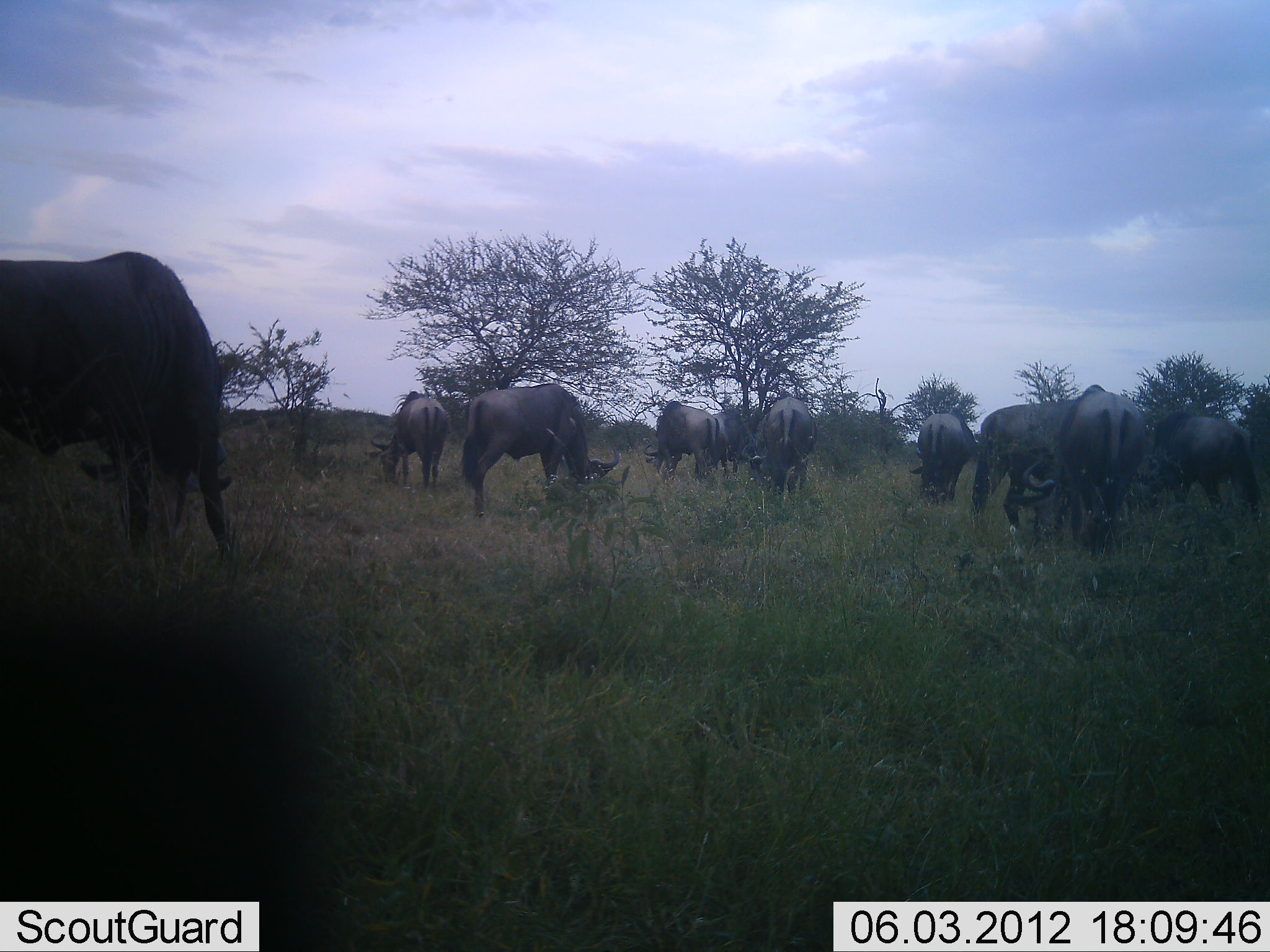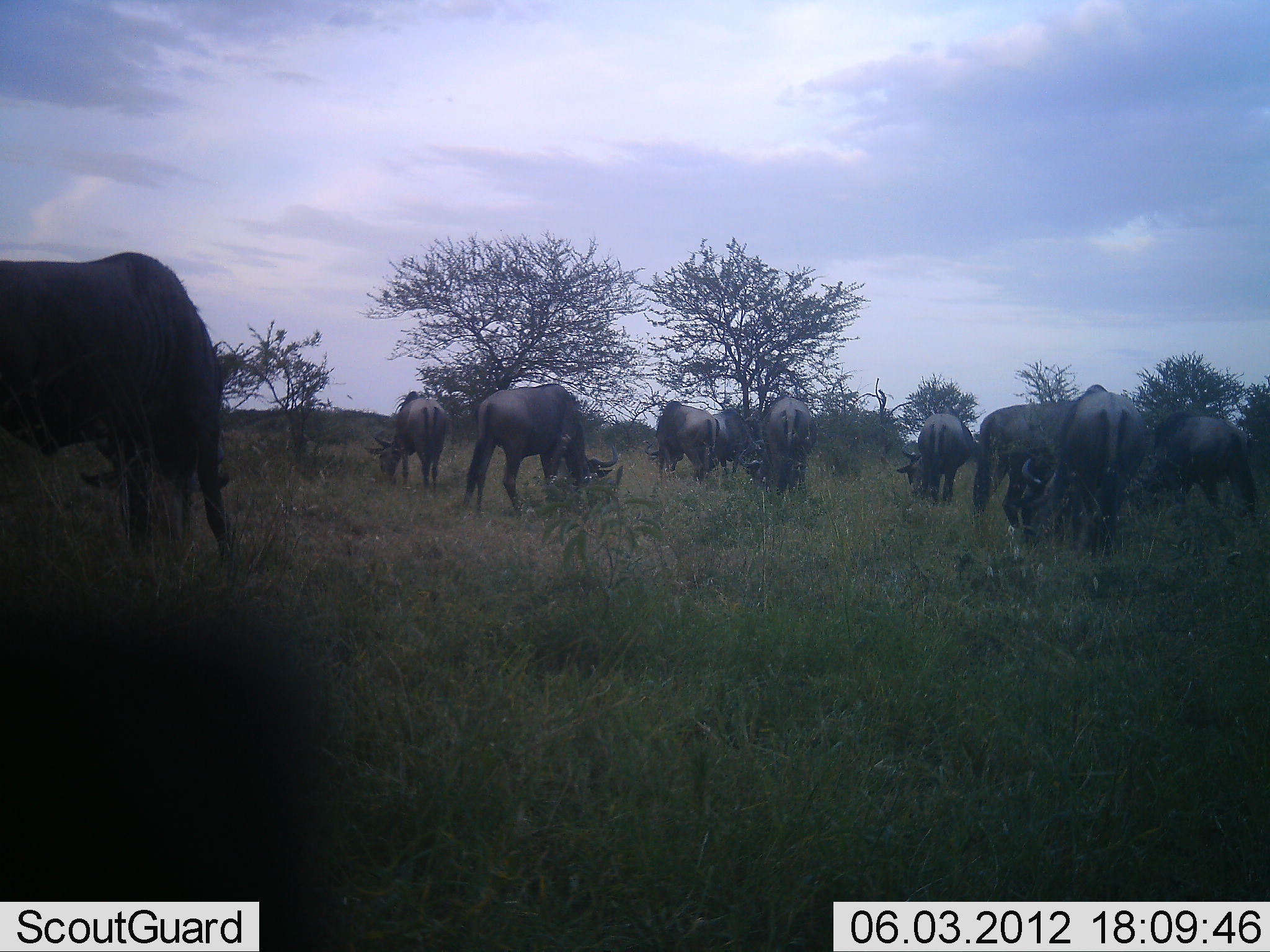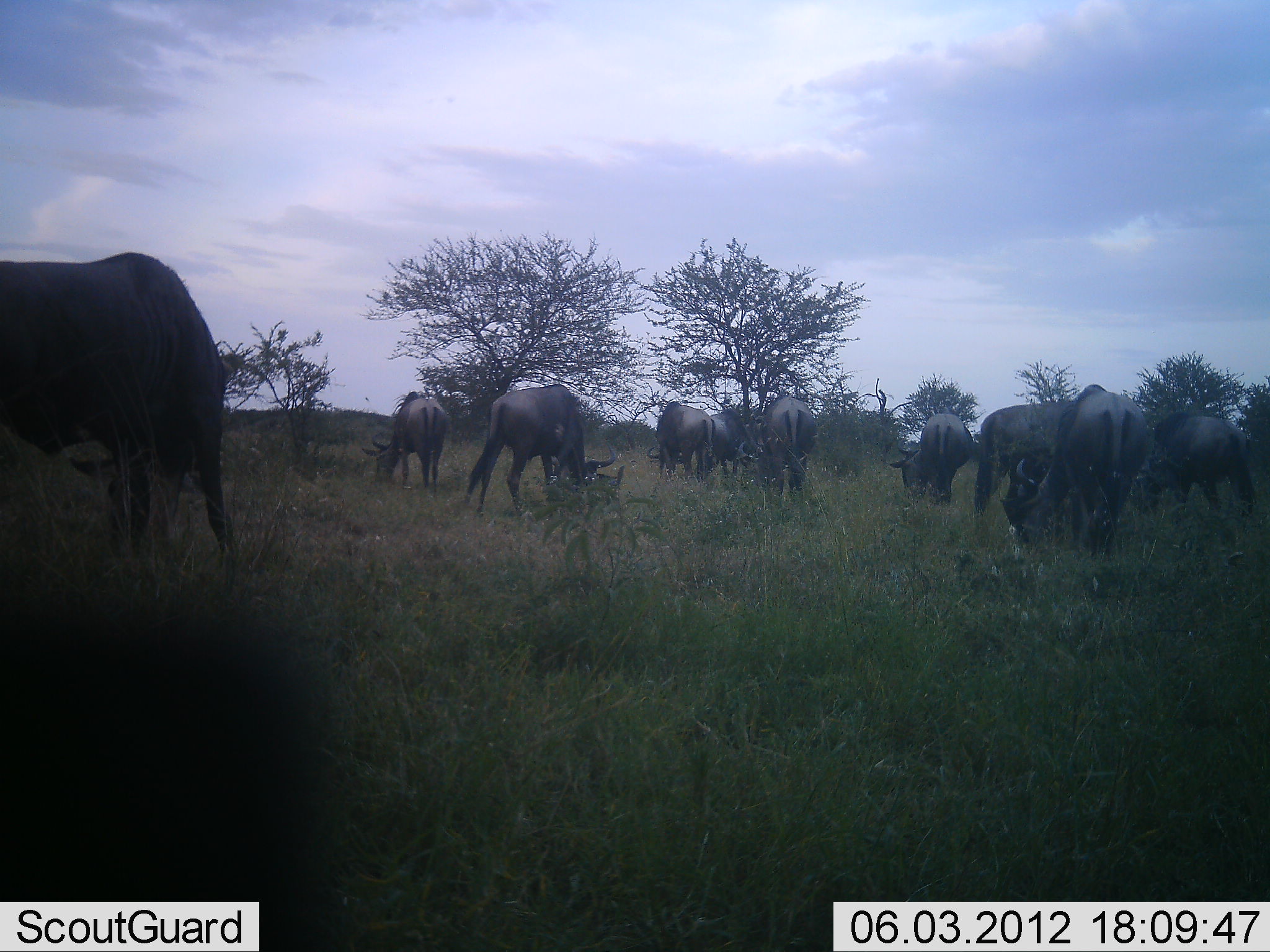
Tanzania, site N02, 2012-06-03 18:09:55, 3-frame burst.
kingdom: Animalia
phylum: Chordata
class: Mammalia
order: Artiodactyla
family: Bovidae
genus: Connochaetes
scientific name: Connochaetes taurinus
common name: blue wildebeest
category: wildebeest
Wildebeest (blue wildebeest) (Connochaetes taurinus), count 10. Behavior (volunteer vote fractions): standing 40%, resting 0%, moving 0%, interacting 0%. Young present (vote fraction): 10%. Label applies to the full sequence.